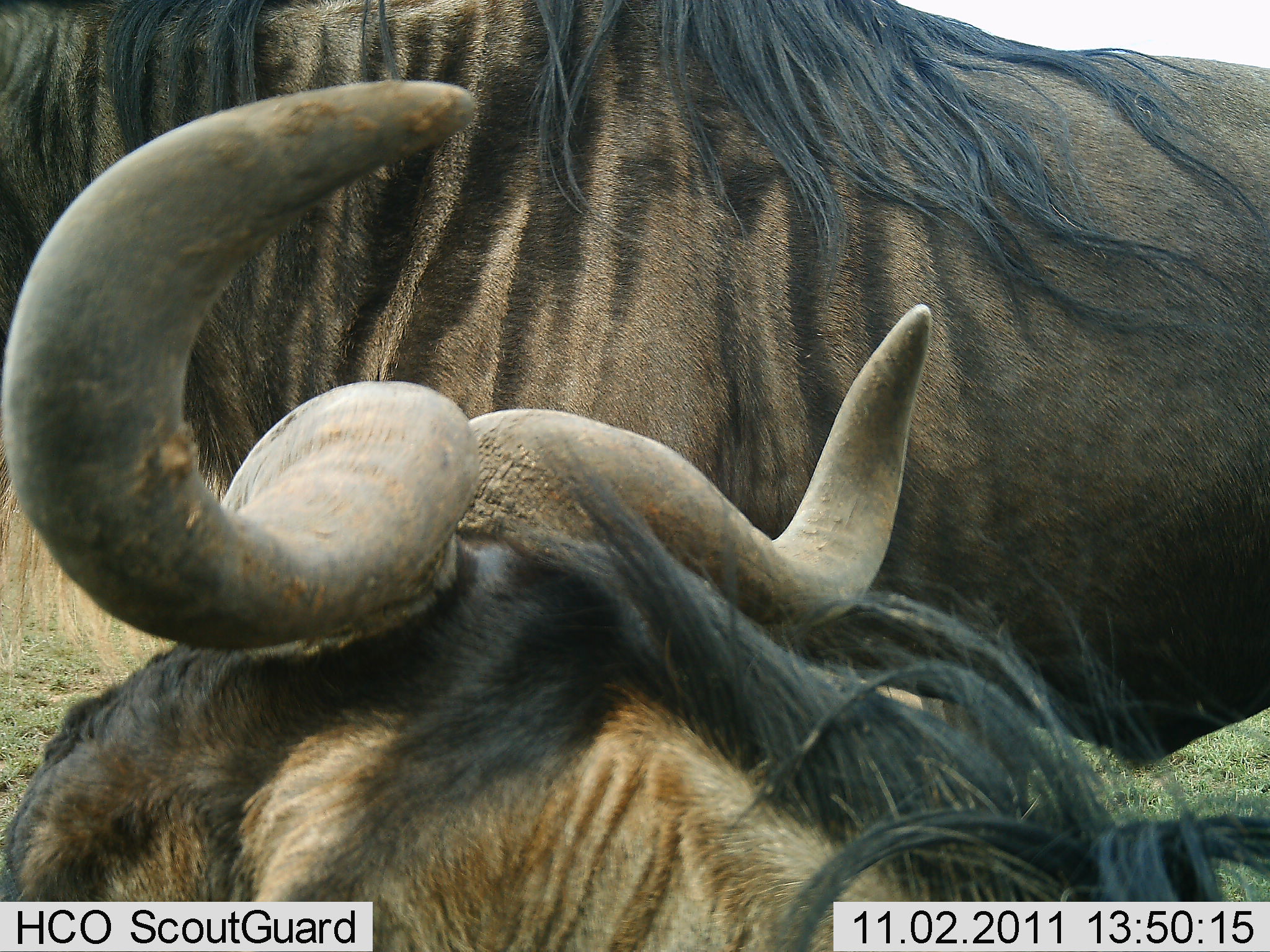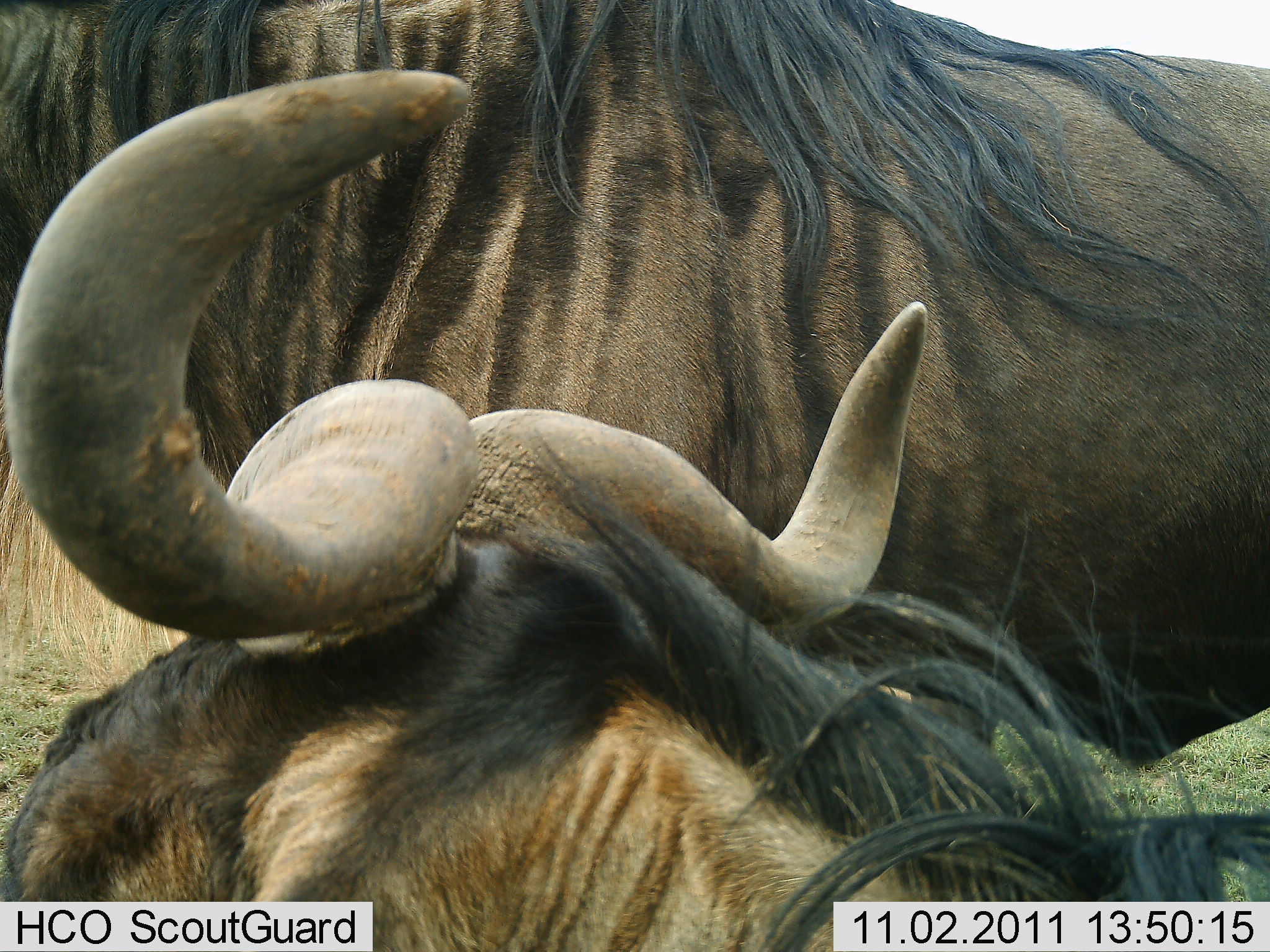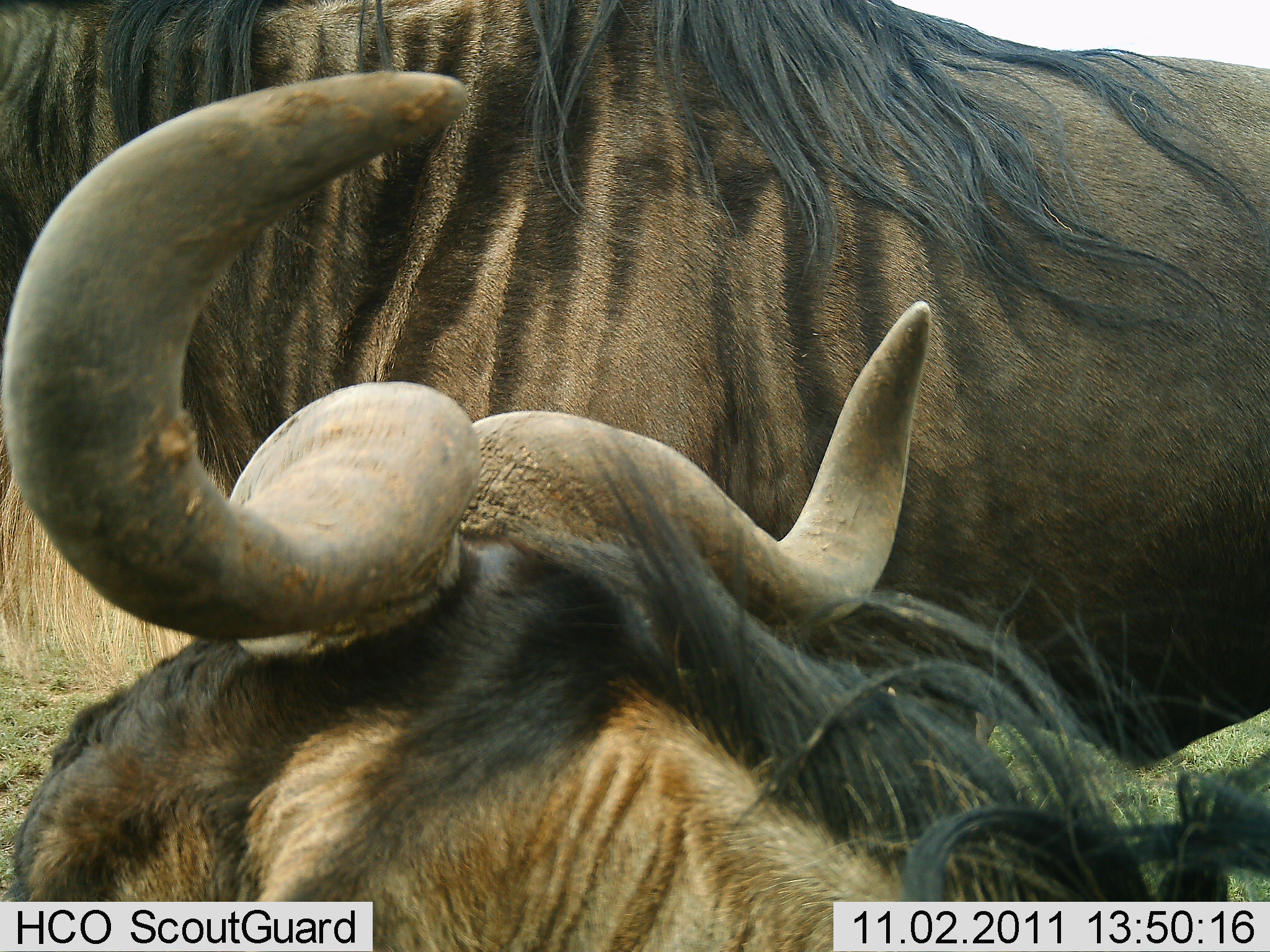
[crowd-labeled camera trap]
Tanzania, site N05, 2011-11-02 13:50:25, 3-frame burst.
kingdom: Animalia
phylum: Chordata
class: Mammalia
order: Artiodactyla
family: Bovidae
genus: Connochaetes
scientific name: Connochaetes taurinus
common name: blue wildebeest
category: wildebeest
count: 2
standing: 60%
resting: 70%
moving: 0%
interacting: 0%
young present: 0%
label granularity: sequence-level